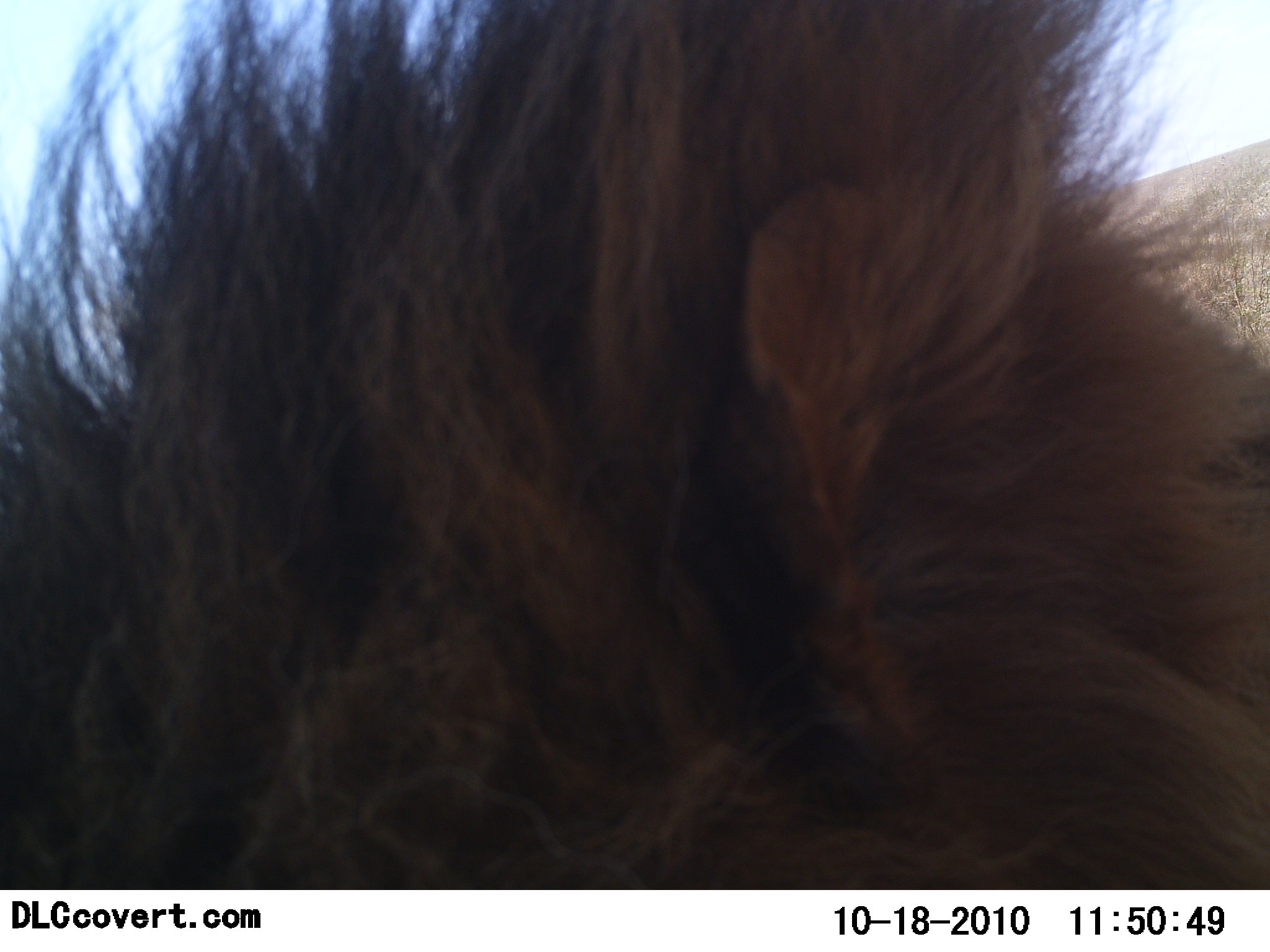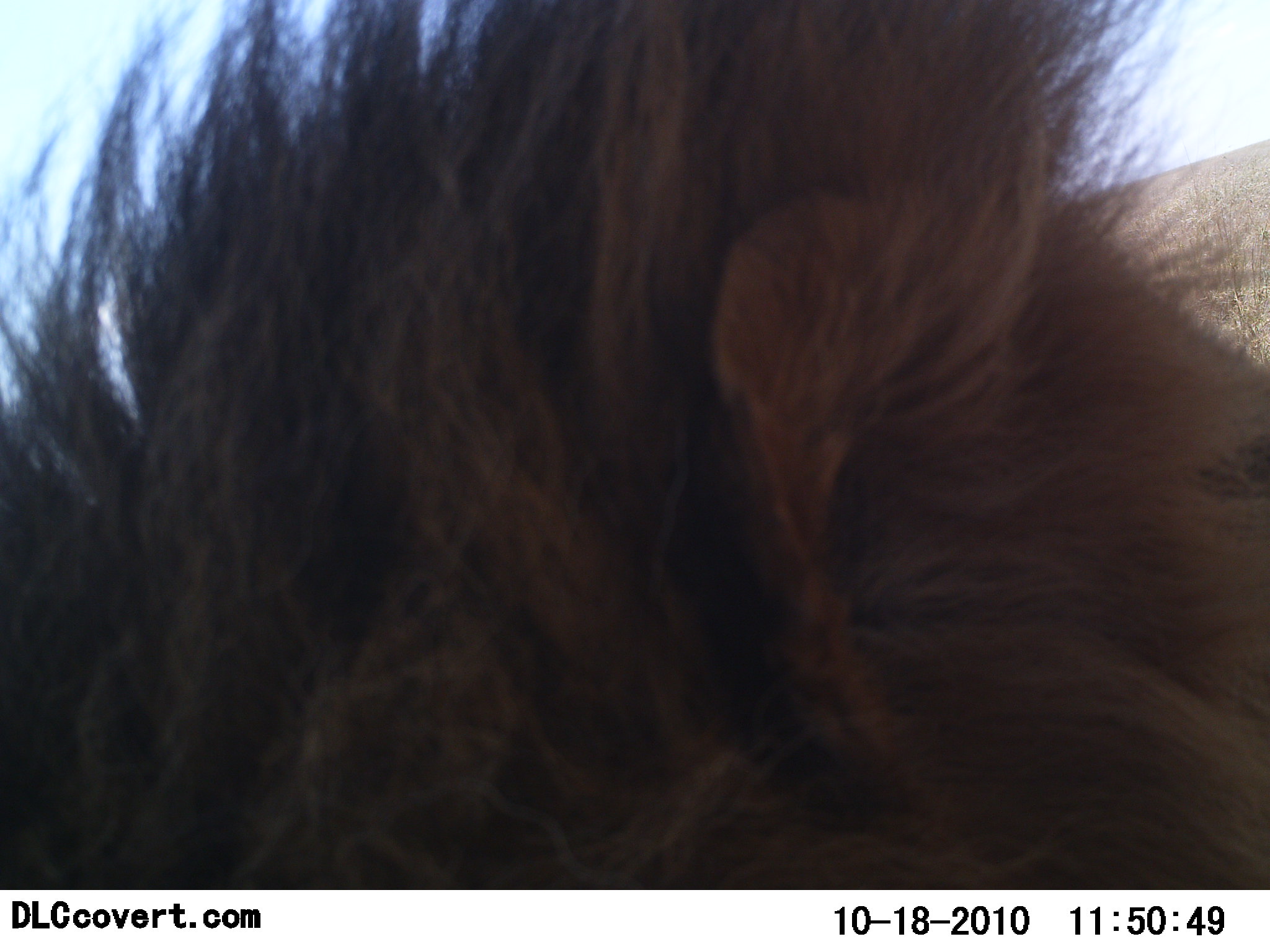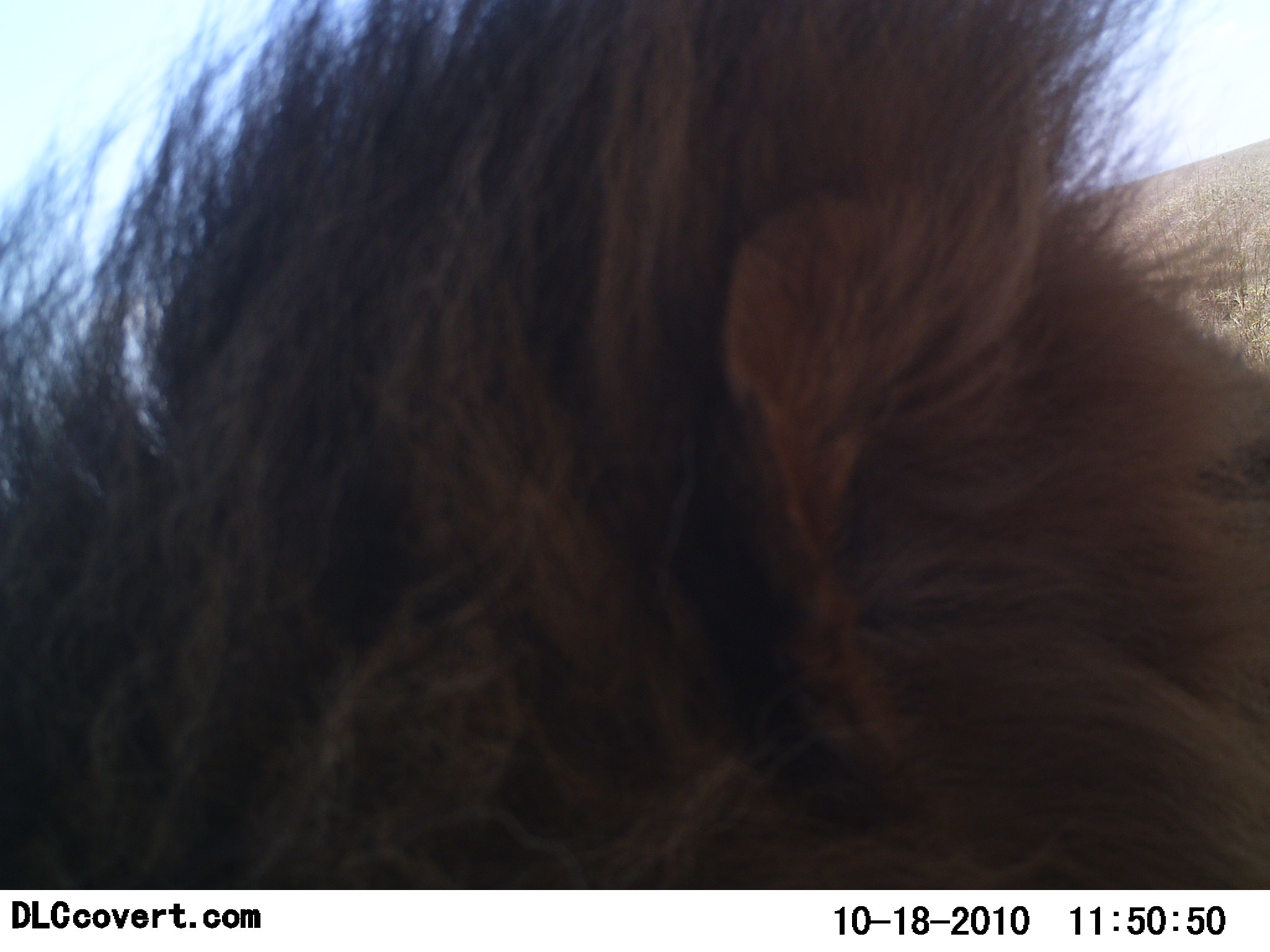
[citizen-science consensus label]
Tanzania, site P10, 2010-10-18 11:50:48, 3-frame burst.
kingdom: Animalia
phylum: Chordata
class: Mammalia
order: Carnivora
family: Felidae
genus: Panthera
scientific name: Panthera leo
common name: lion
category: lionmale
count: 1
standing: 20%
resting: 80%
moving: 0%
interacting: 0%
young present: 0%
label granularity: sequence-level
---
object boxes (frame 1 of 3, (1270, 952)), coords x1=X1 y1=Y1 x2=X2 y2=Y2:
animal: x1=0 y1=1 x2=1269 y2=889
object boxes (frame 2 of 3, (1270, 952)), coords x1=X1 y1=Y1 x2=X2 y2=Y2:
animal: x1=1 y1=0 x2=1269 y2=888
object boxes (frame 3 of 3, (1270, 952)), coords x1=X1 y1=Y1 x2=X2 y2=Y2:
animal: x1=1 y1=0 x2=1270 y2=889